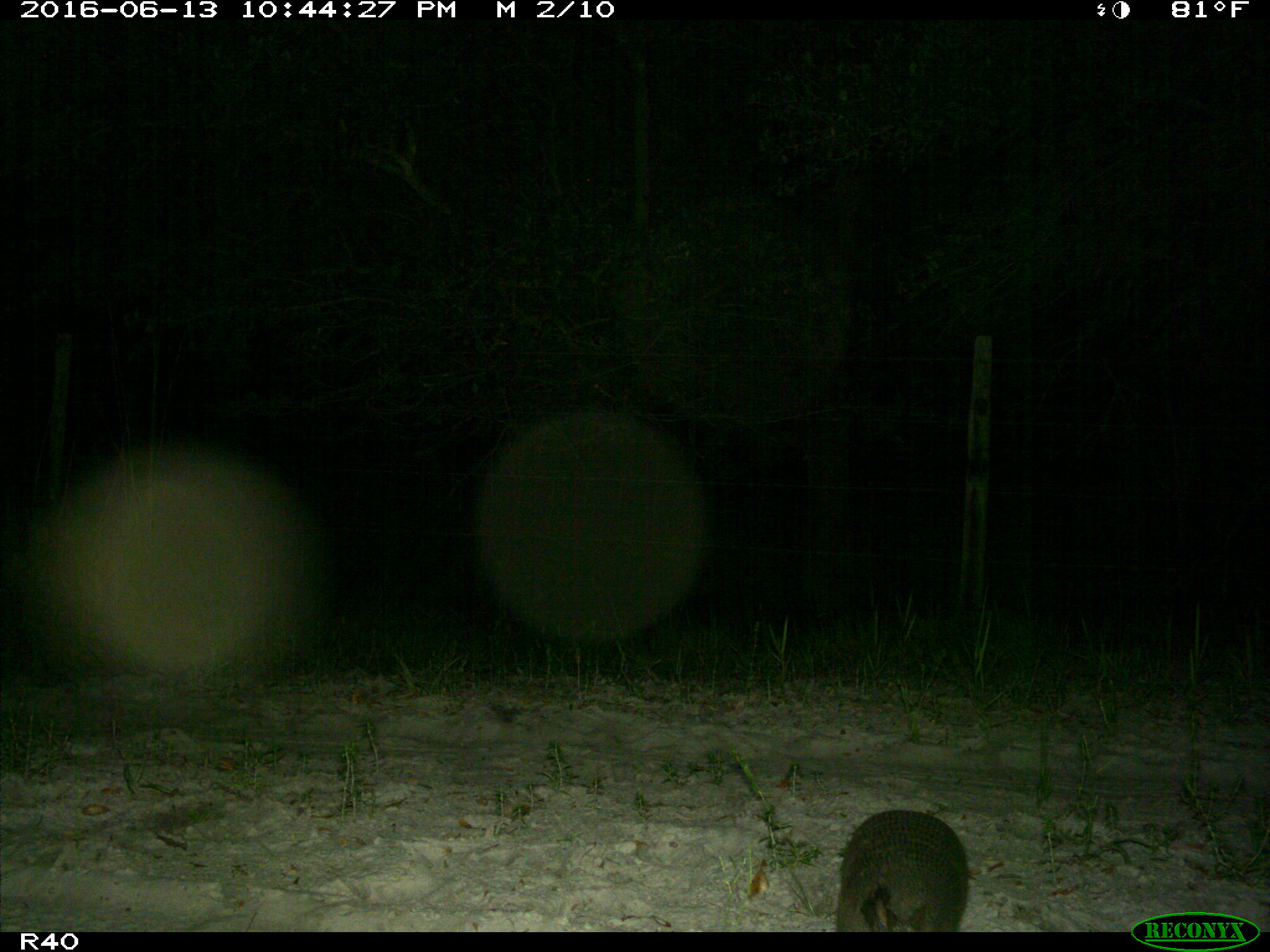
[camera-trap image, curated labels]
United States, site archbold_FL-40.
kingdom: Animalia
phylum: Chordata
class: Mammalia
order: Cingulata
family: Dasypodidae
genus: Dasypus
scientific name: Dasypus novemcinctus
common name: nine-banded armadillo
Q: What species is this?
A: Dasypus novemcinctus (nine-banded armadillo).